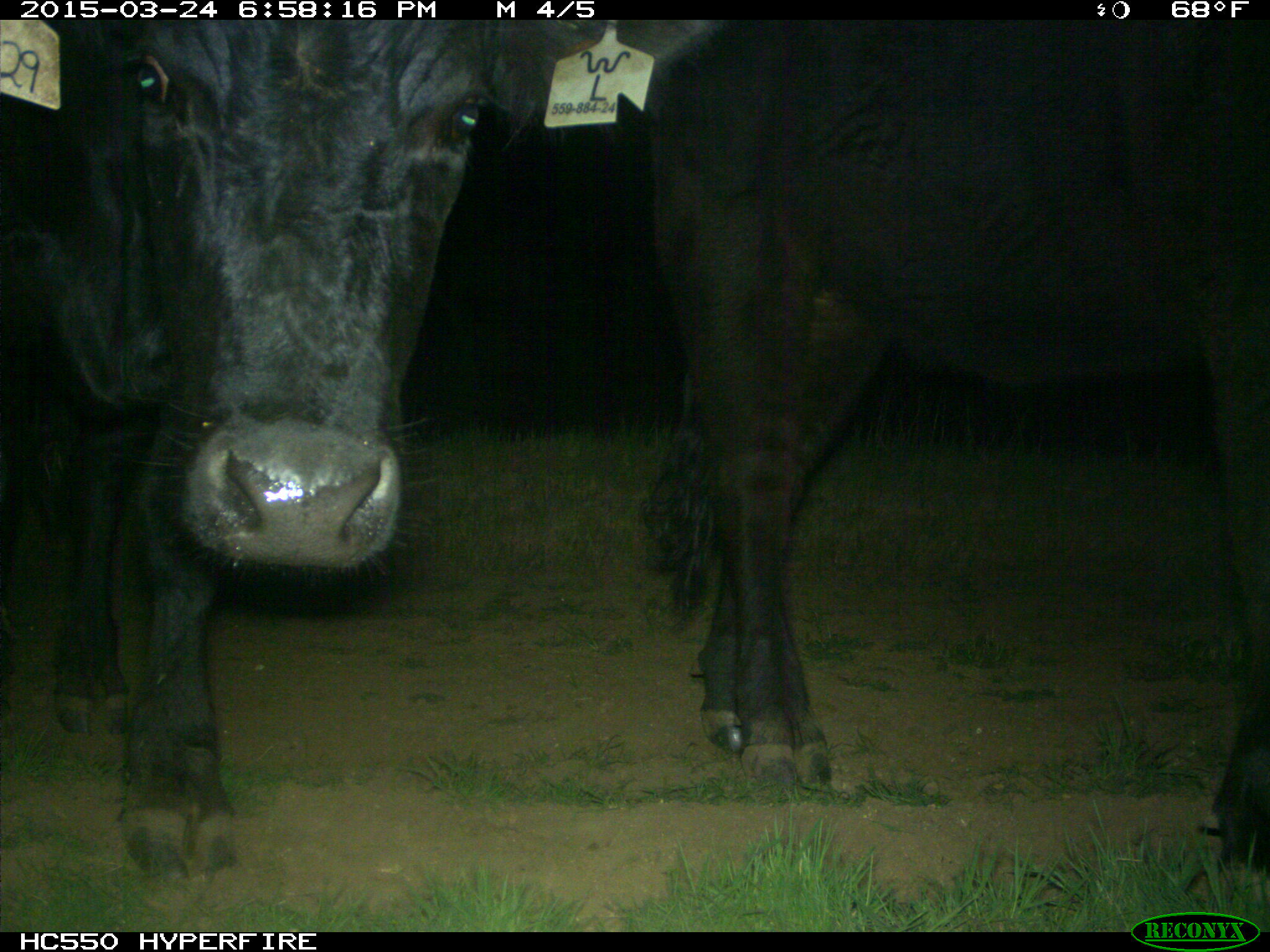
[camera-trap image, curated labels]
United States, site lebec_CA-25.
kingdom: Animalia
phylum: Chordata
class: Mammalia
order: Artiodactyla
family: Bovidae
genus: Bos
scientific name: Bos taurus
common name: domestic cow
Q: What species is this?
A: Bos taurus (domestic cow).